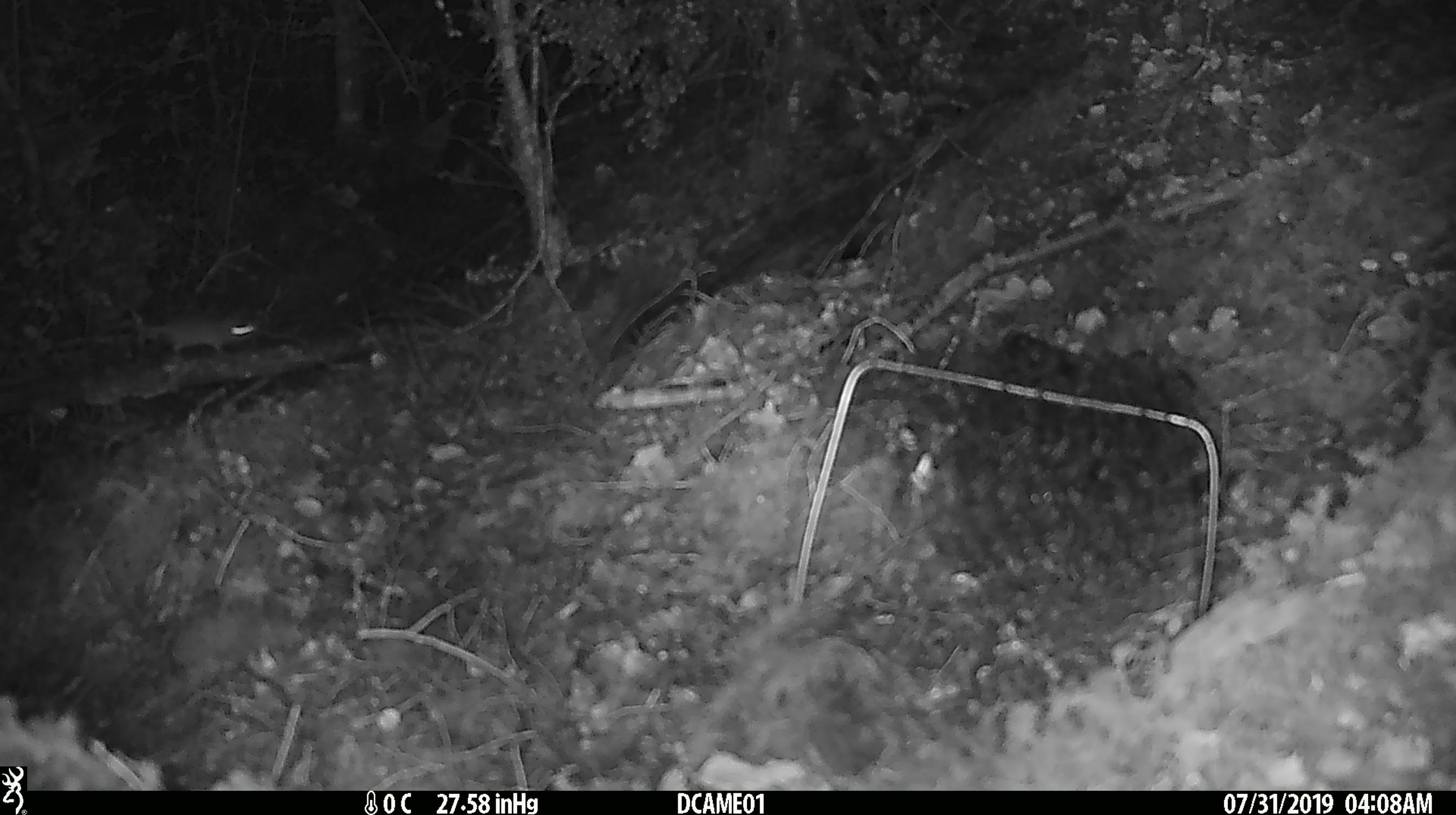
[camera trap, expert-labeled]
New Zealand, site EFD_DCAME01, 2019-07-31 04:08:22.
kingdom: Animalia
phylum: Chordata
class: Mammalia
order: Rodentia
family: Muridae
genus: Mus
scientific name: Mus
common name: mouse